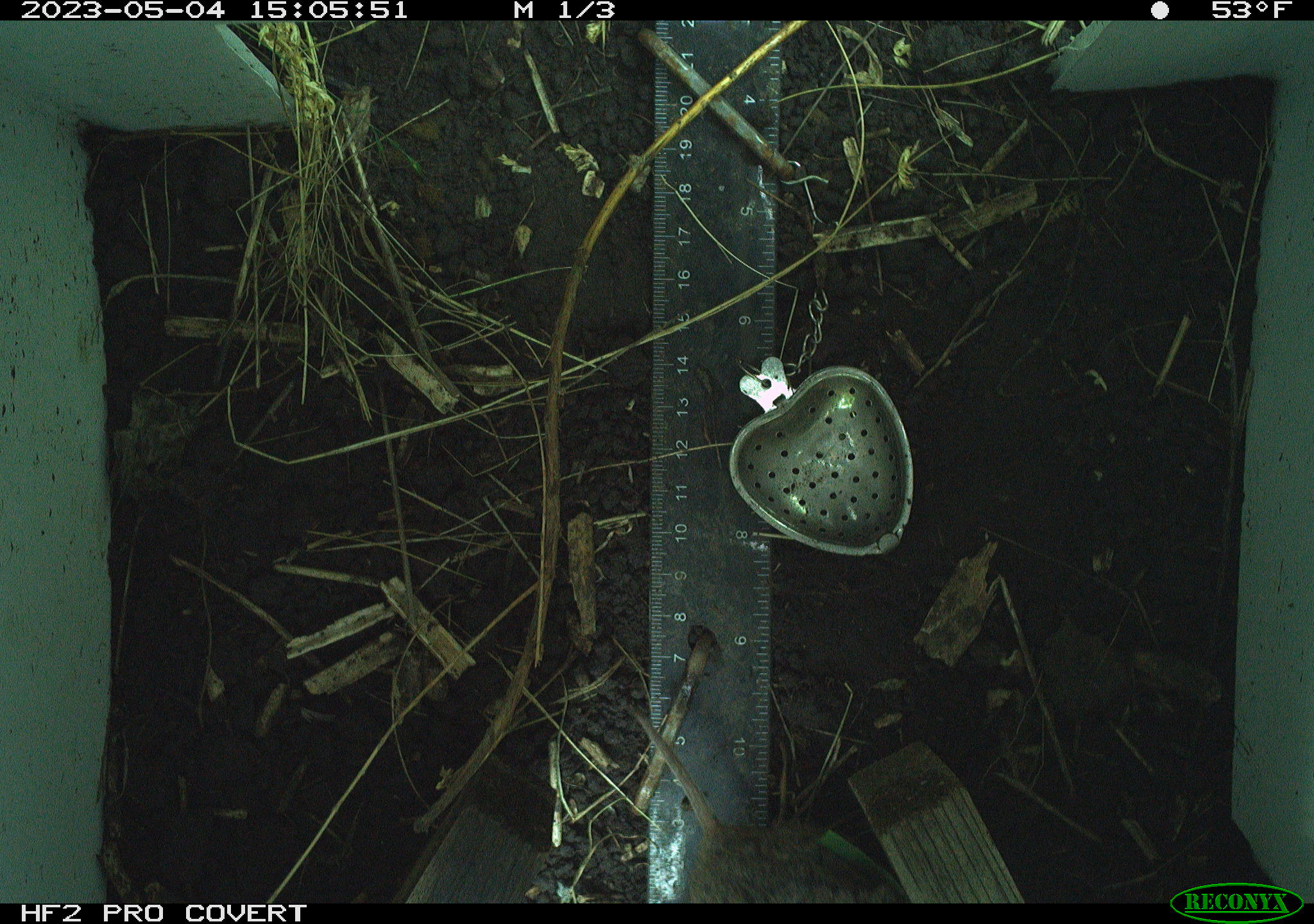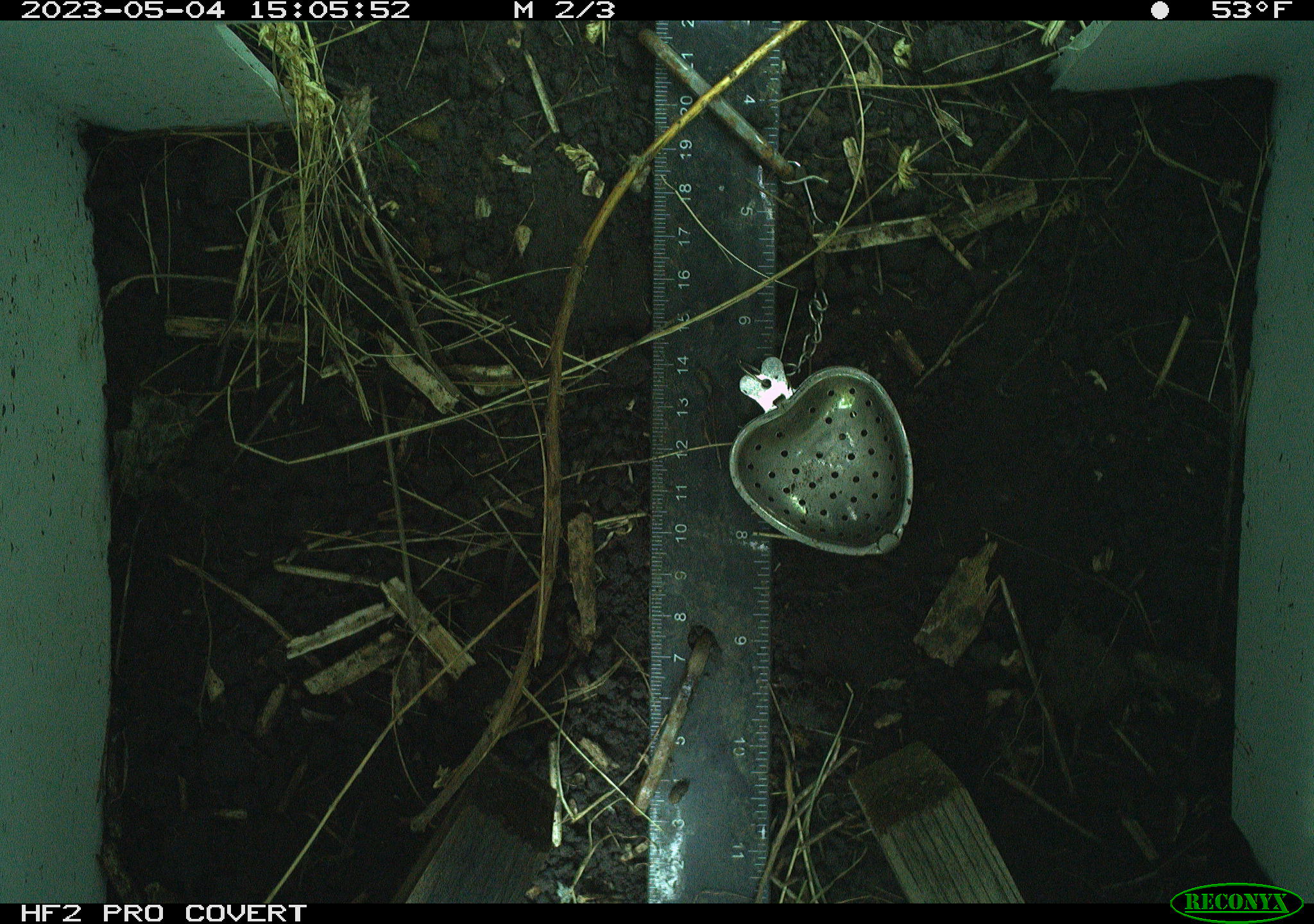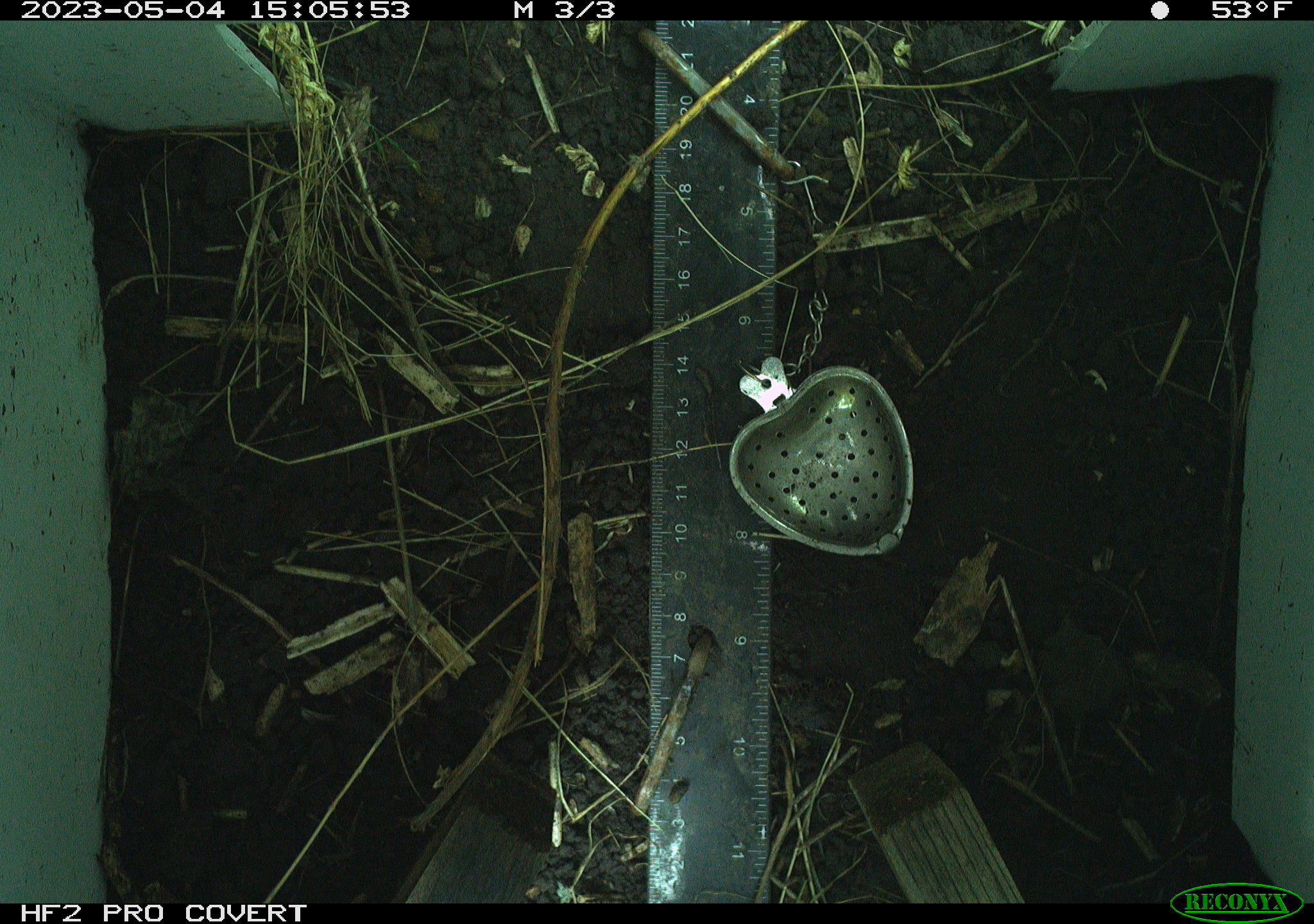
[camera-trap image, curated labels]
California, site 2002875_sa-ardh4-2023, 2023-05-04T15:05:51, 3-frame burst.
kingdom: Animalia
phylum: Chordata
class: Mammalia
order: Rodentia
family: Cricetidae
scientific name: Arvicolinae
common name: voles, lemmings, and muskrats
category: arvicolinae subfamily